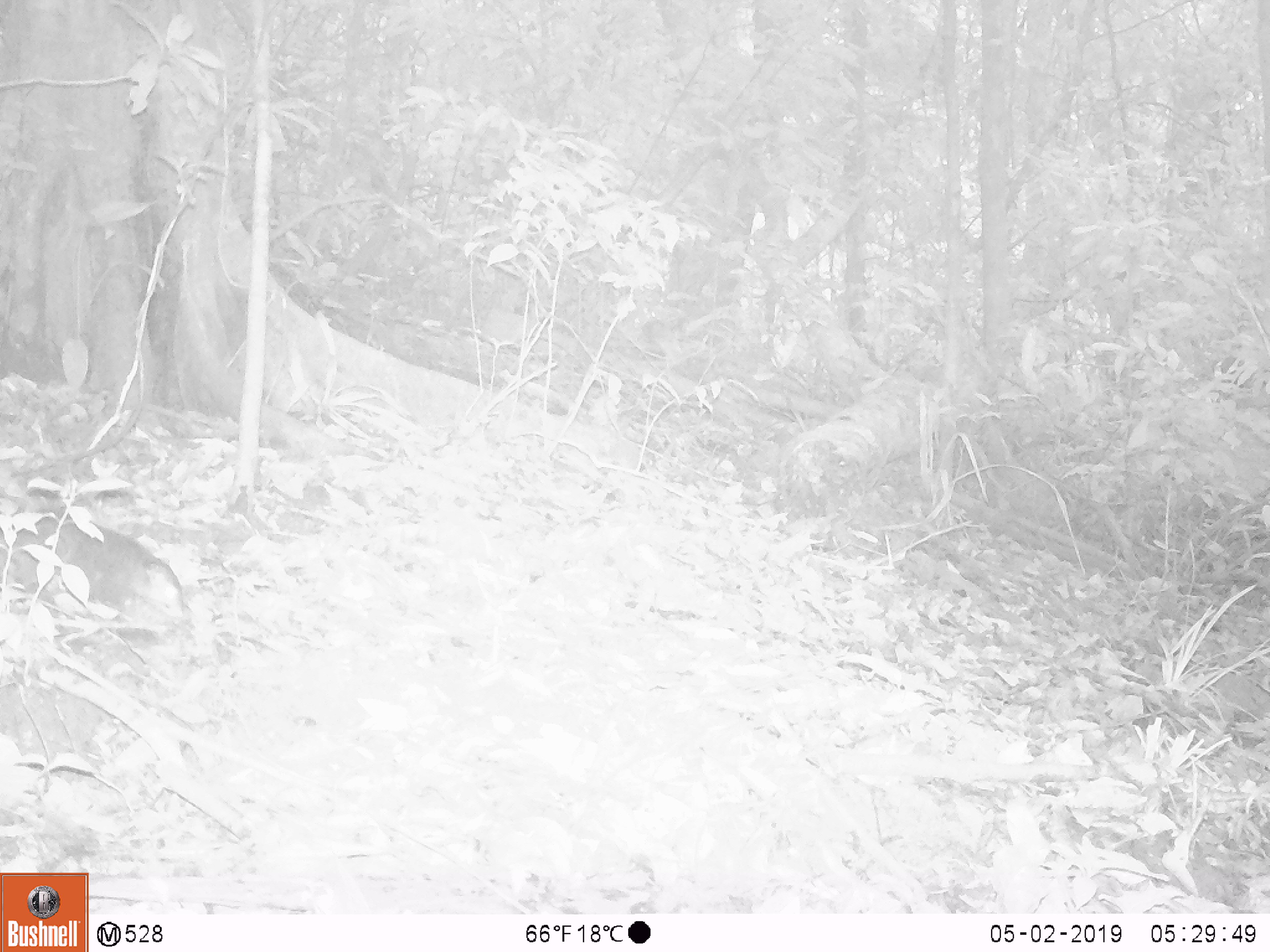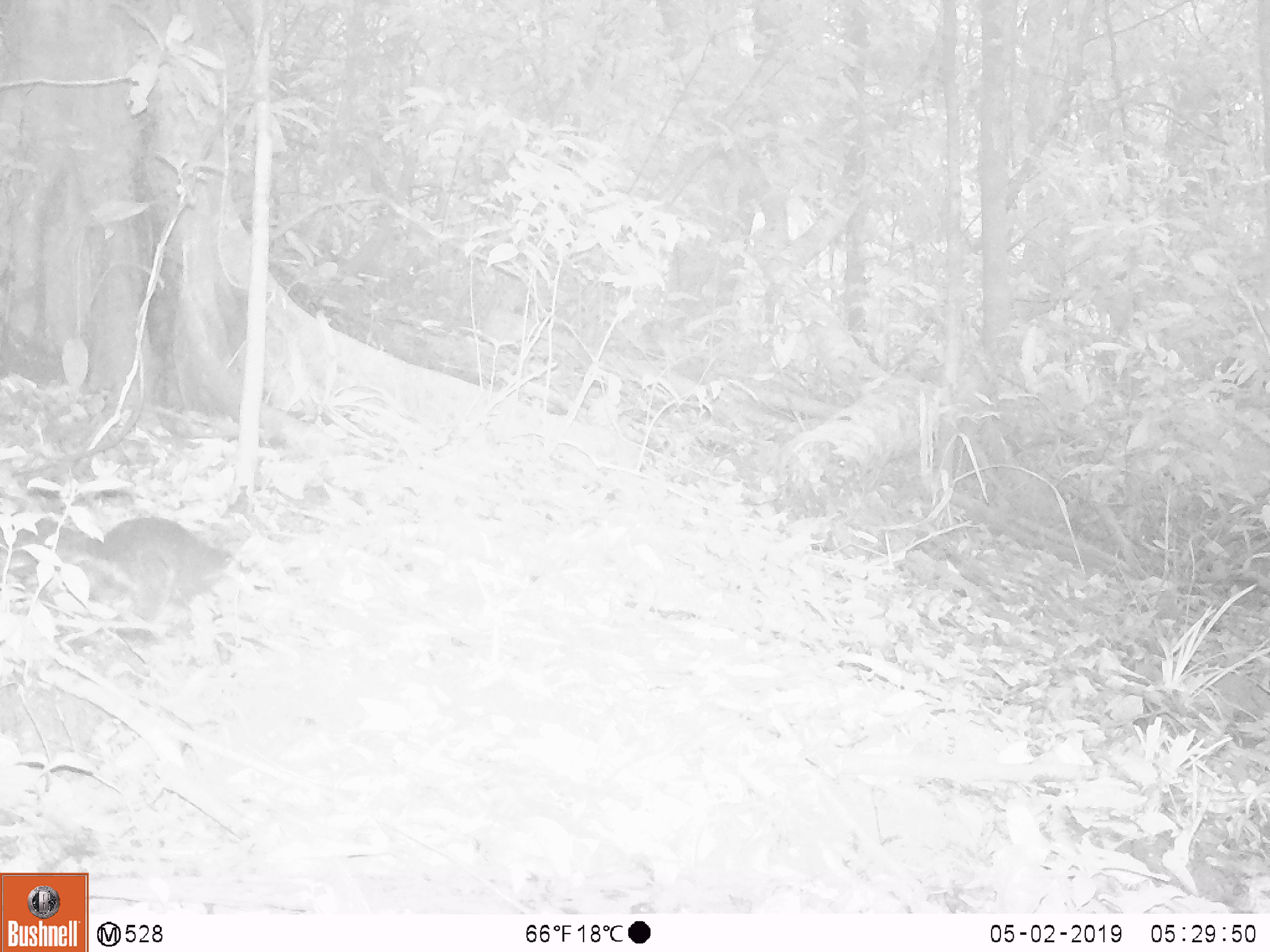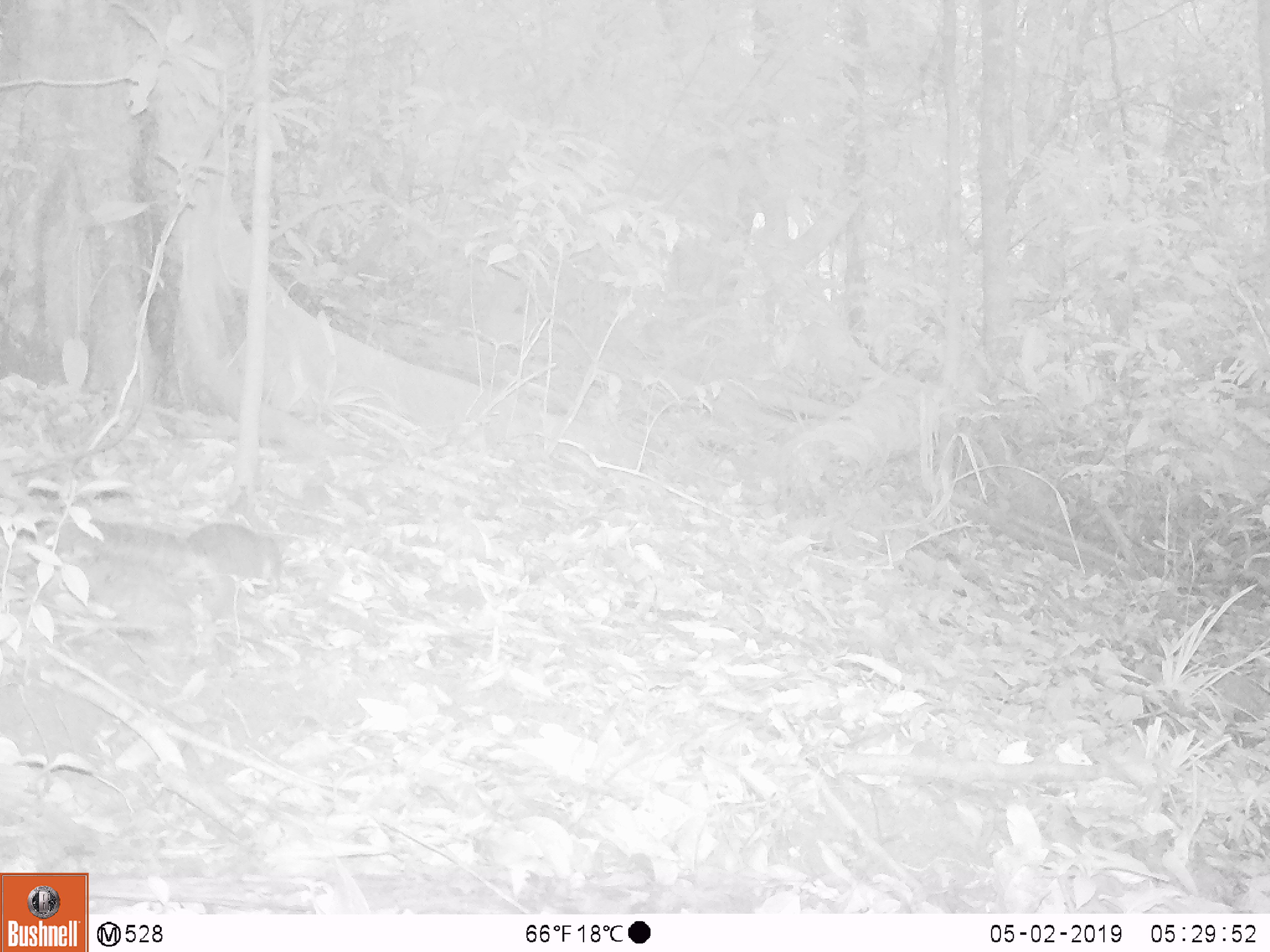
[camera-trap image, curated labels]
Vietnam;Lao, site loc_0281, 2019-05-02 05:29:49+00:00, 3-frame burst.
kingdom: Animalia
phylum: Chordata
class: Mammalia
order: Rodentia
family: Sciuridae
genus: Dremomys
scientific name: Dremomys rufigenis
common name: red-cheeked squirrel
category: red cheeked squirrel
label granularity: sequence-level